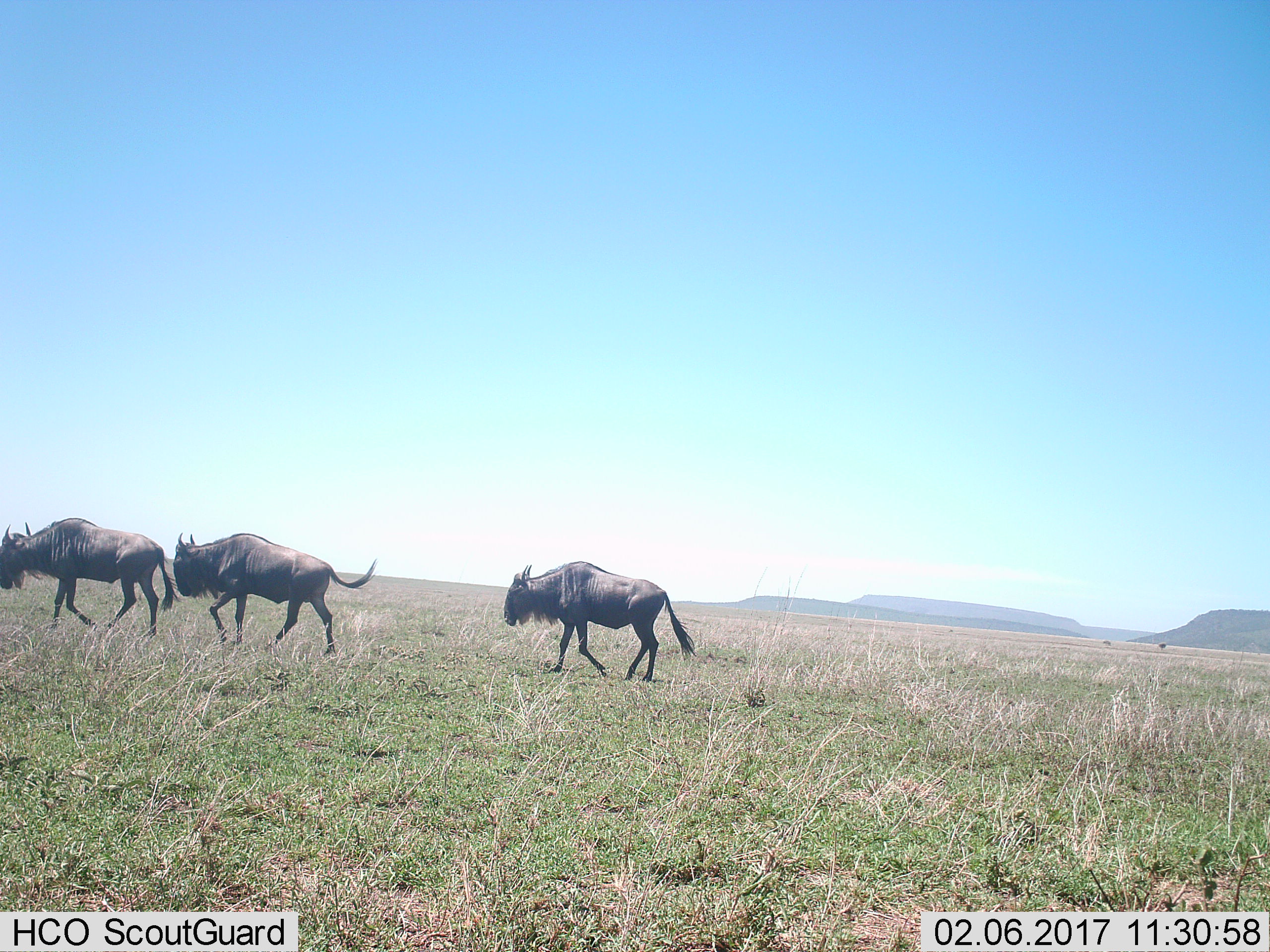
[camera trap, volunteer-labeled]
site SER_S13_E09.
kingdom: Animalia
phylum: Chordata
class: Mammalia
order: Artiodactyla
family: Bovidae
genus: Connochaetes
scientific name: Connochaetes taurinus taurinus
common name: blue wildebeest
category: wildebeestblue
Wildebeestblue (blue wildebeest) (Connochaetes taurinus taurinus), count 3. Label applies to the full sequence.